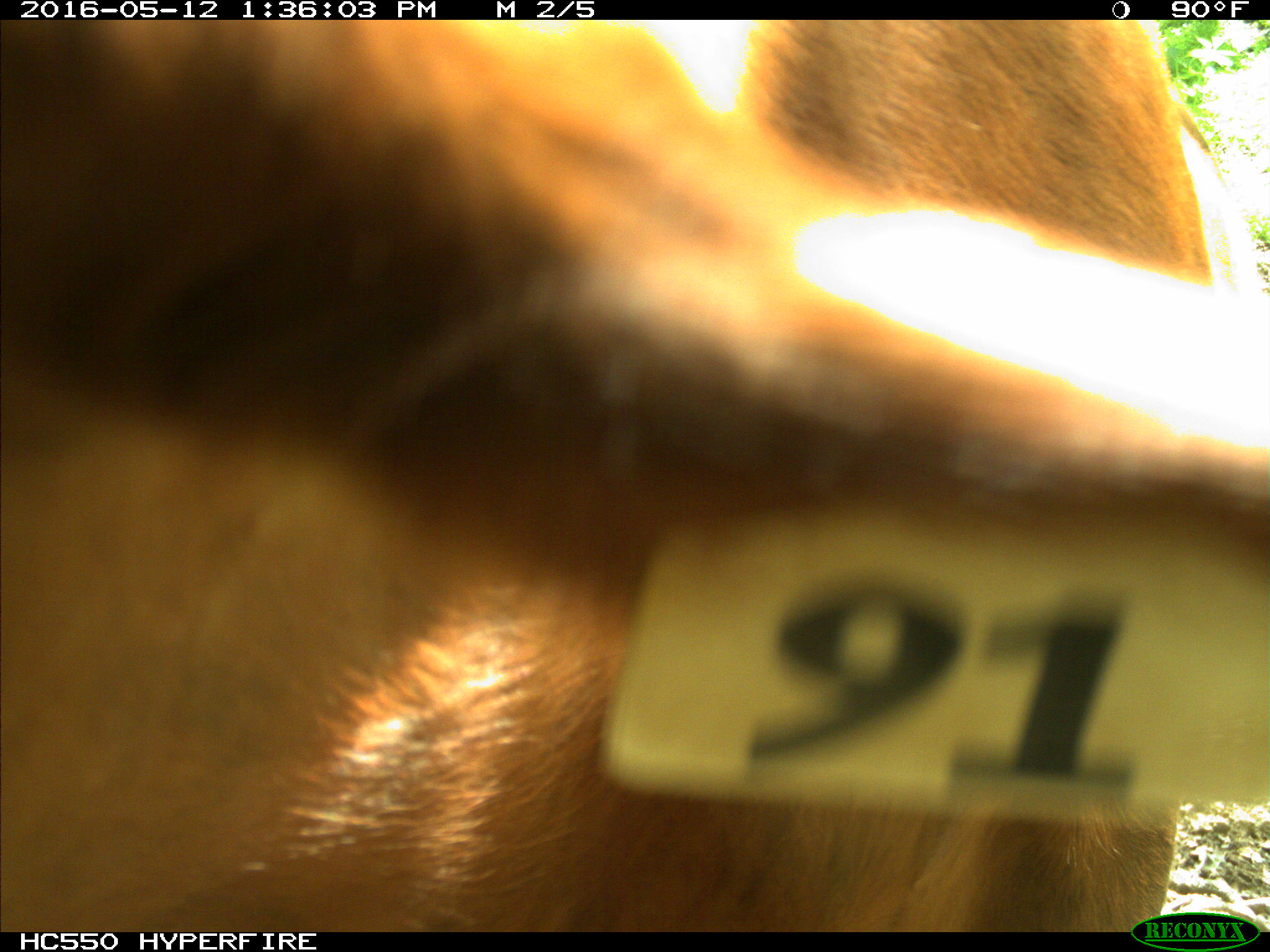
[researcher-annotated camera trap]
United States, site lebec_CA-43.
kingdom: Animalia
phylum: Chordata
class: Mammalia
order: Artiodactyla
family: Bovidae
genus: Bos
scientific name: Bos taurus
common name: domestic cow